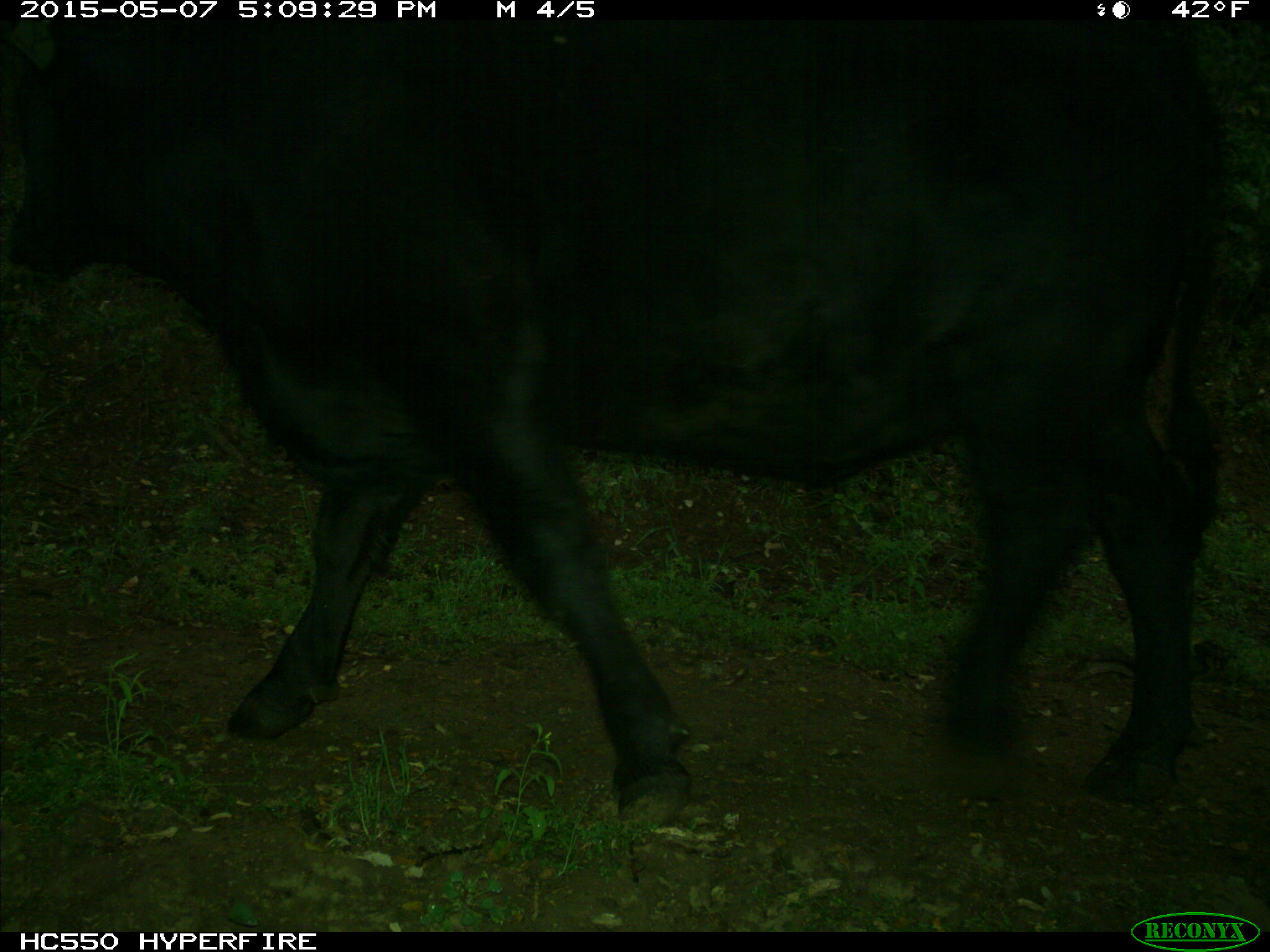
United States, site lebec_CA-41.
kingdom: Animalia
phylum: Chordata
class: Mammalia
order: Artiodactyla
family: Bovidae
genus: Bos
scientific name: Bos taurus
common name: domestic cow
Bos taurus (domestic cow).